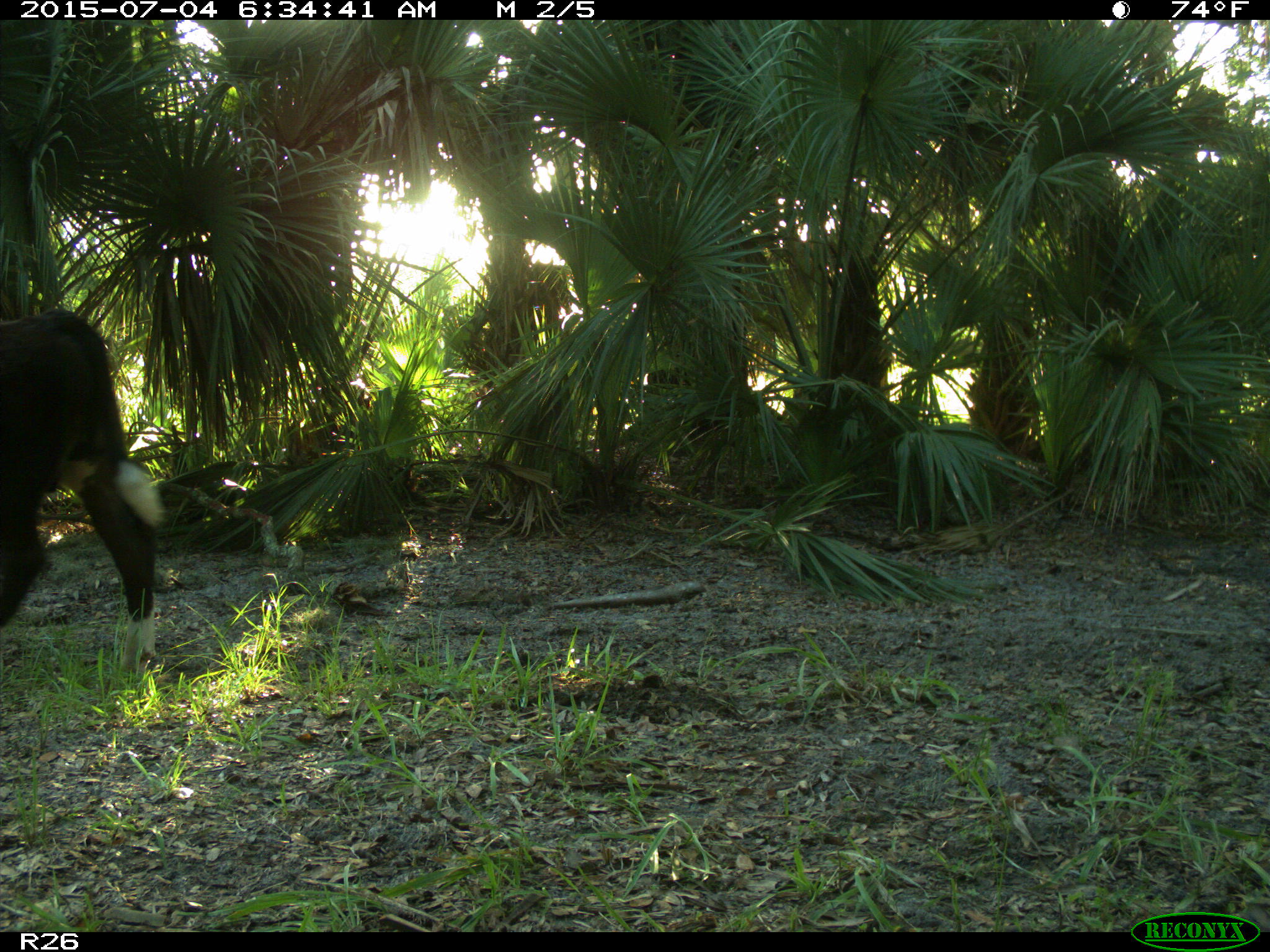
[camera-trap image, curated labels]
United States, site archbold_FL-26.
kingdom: Animalia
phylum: Chordata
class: Mammalia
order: Artiodactyla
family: Bovidae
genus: Bos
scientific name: Bos taurus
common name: domestic cow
Bos taurus (domestic cow).